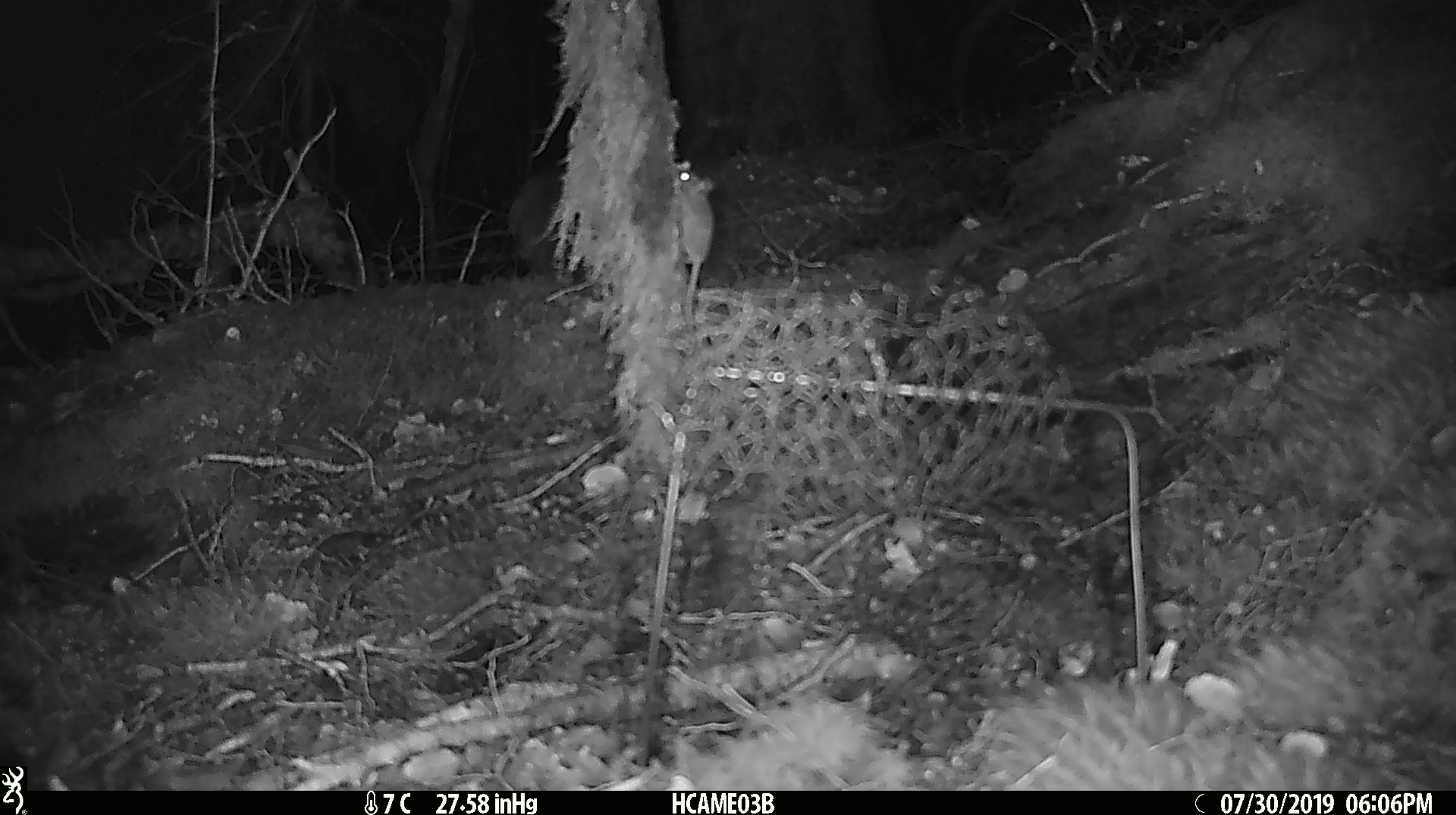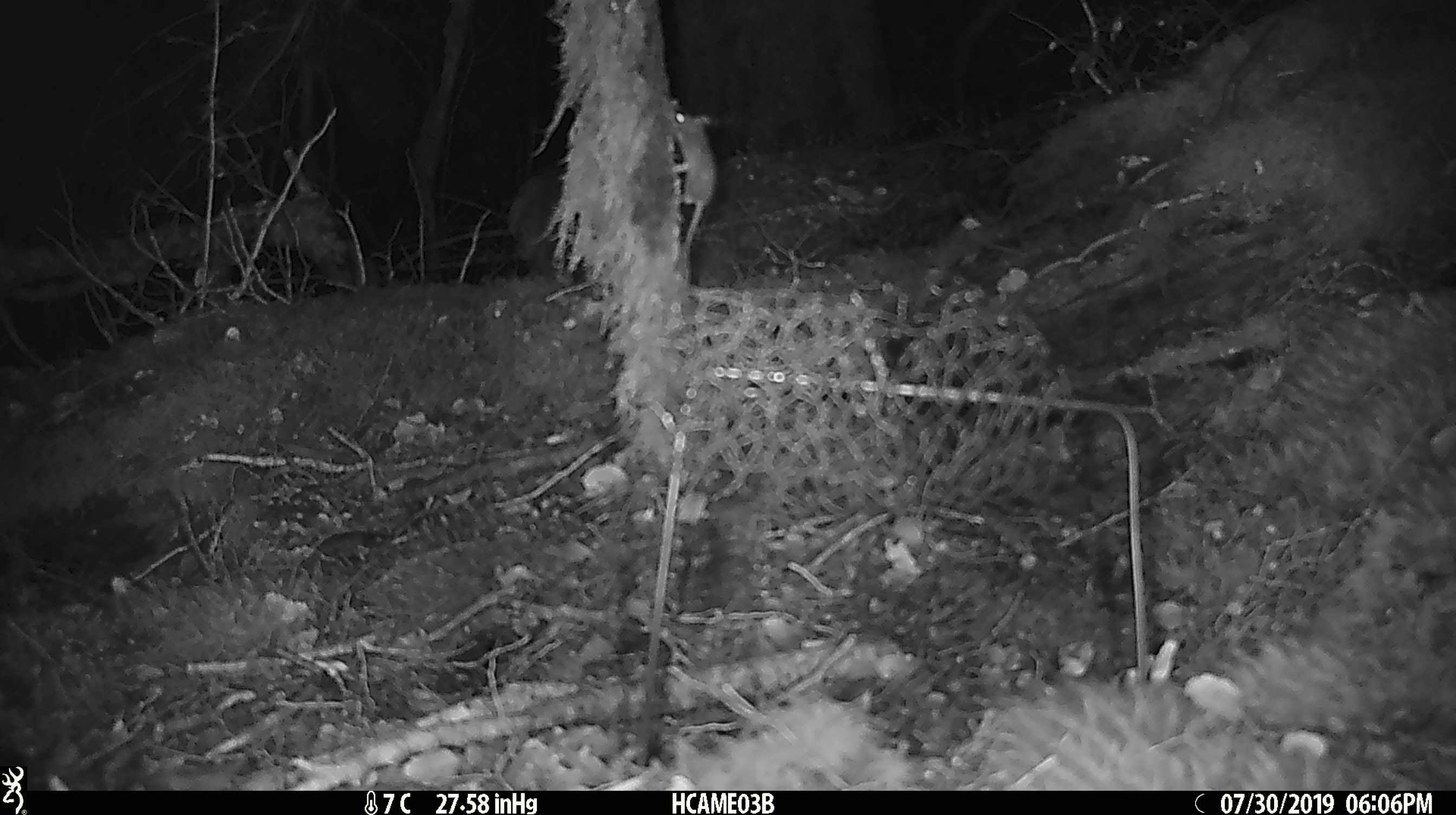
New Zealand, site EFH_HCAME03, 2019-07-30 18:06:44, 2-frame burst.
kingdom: Animalia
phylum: Chordata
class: Mammalia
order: Rodentia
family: Muridae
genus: Mus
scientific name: Mus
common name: mouse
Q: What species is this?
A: Mouse (Mus).